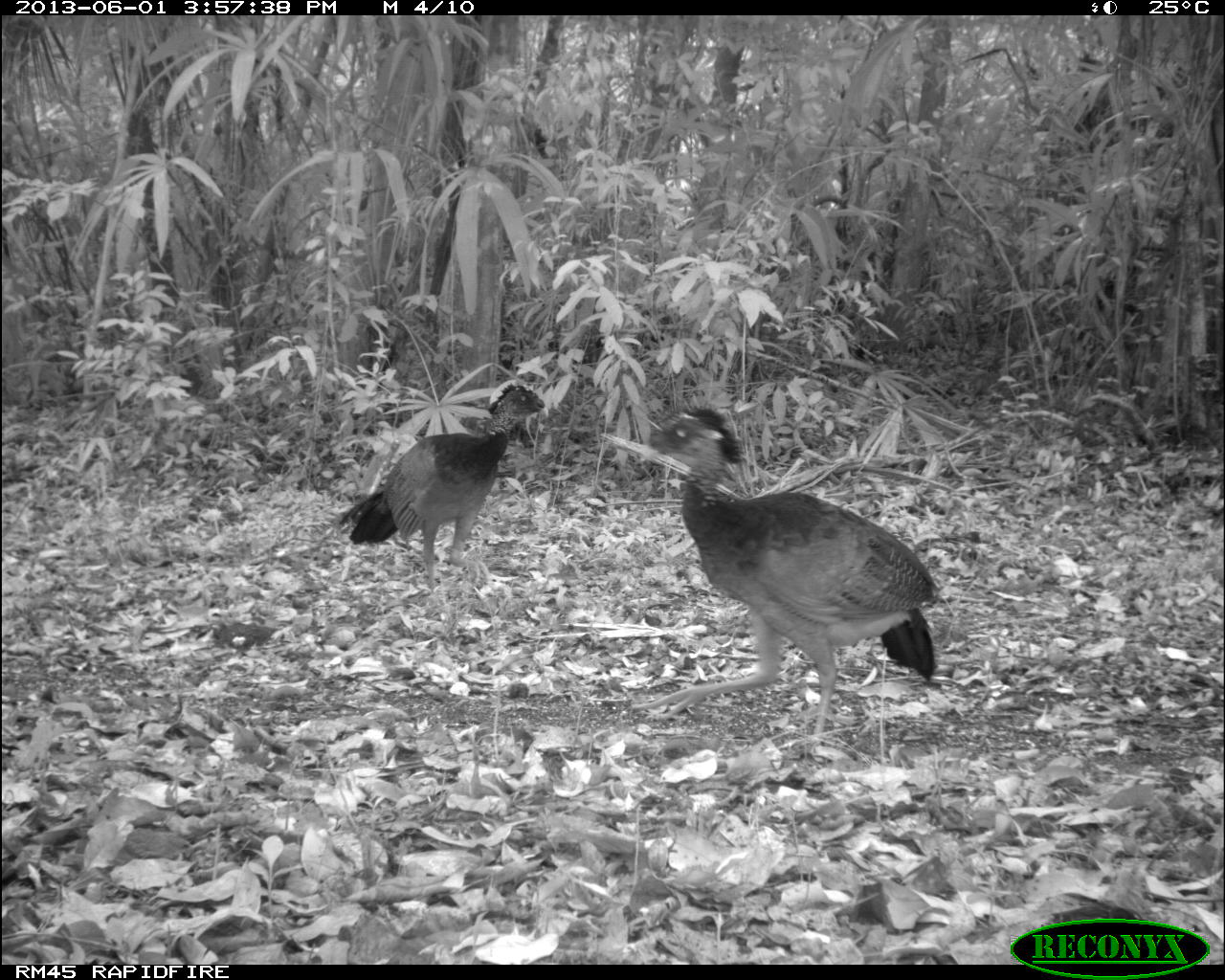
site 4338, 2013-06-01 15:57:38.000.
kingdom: Animalia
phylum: Chordata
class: Aves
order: Galliformes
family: Cracidae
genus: Crax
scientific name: Crax rubra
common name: great curassow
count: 2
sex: female